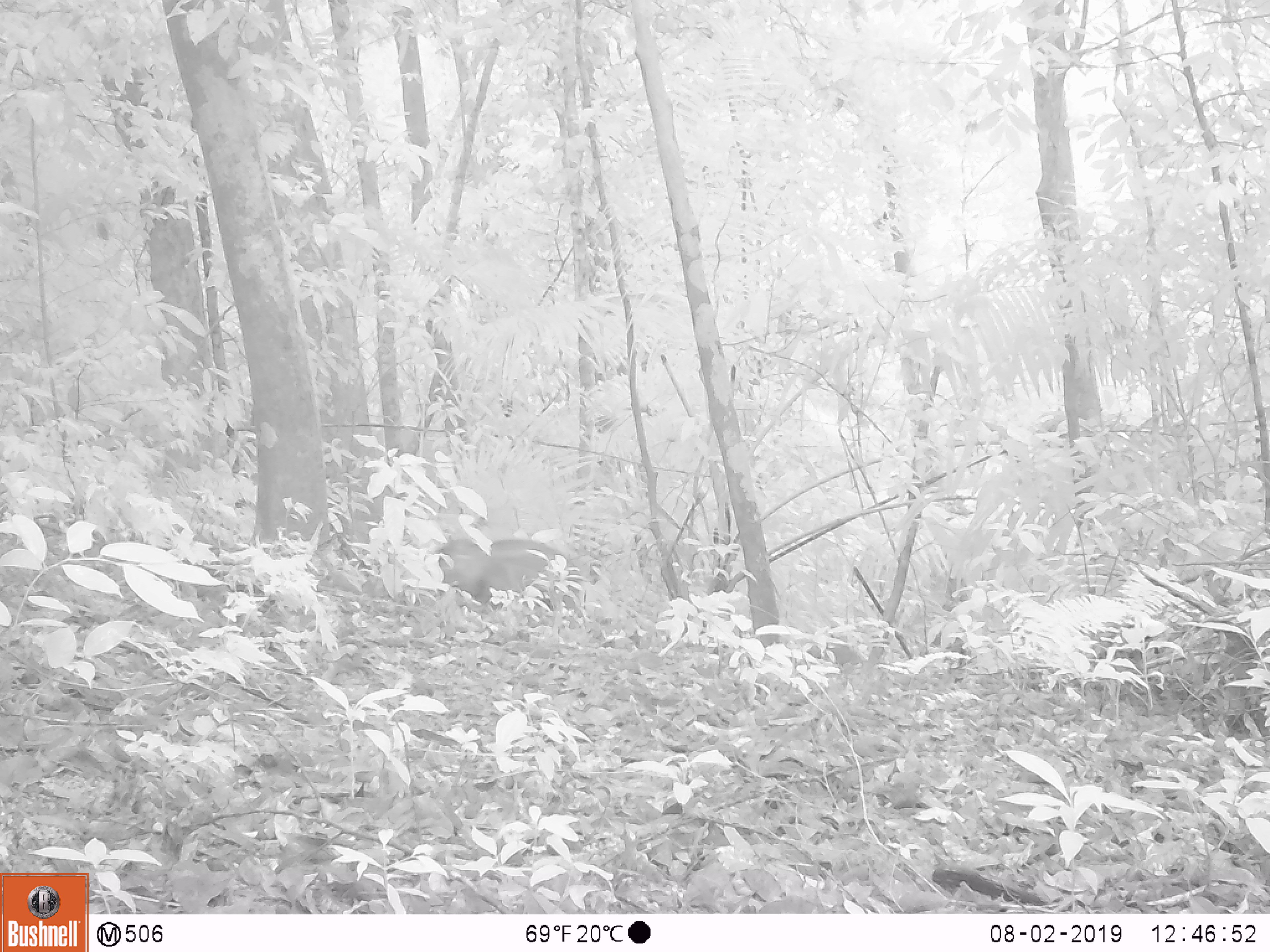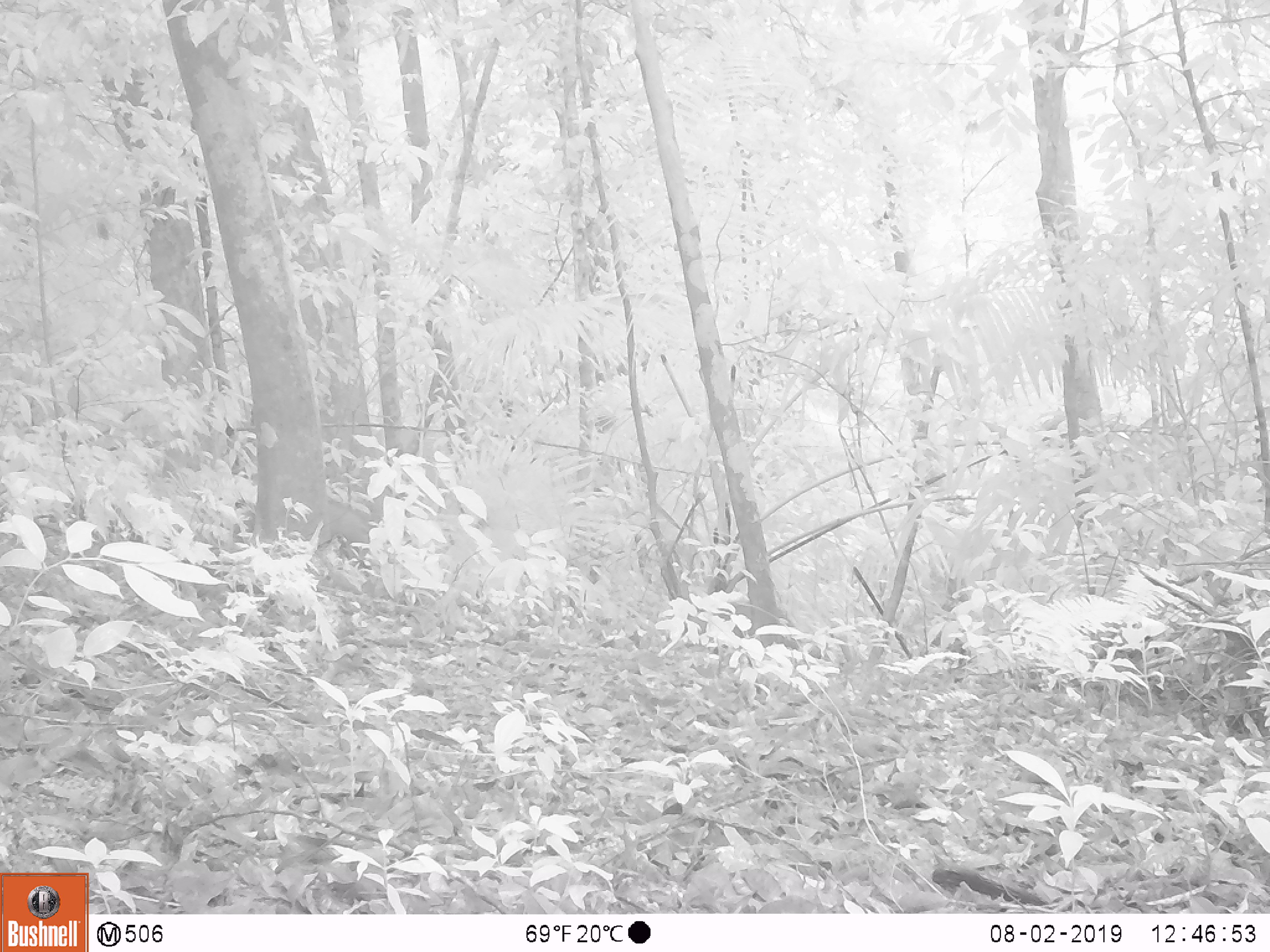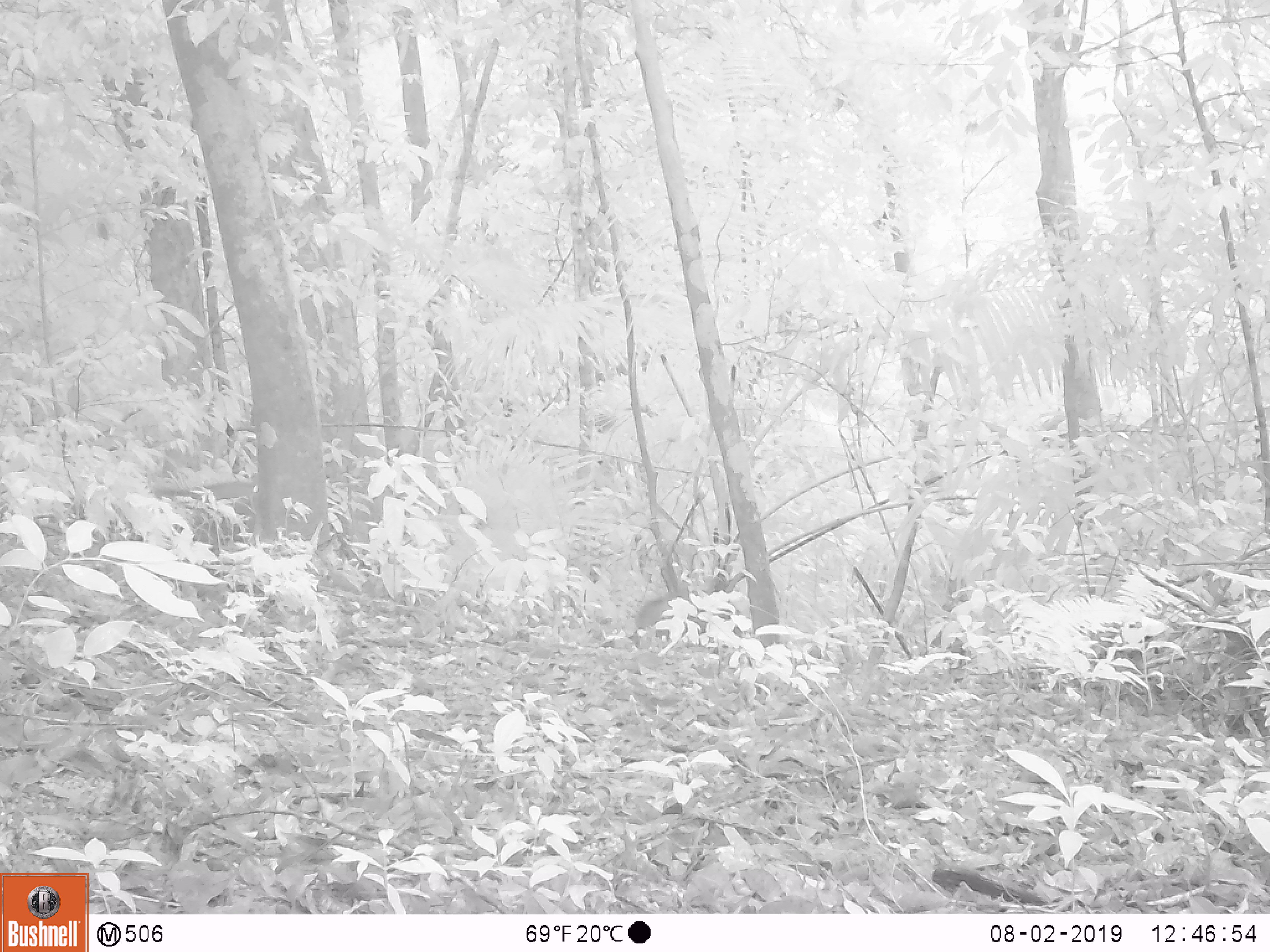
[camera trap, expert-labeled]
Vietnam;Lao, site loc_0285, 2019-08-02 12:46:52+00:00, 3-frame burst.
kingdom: Animalia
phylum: Chordata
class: Mammalia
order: Artiodactyla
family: Suidae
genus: Sus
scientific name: Sus scrofa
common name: eurasian wild pig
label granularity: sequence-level